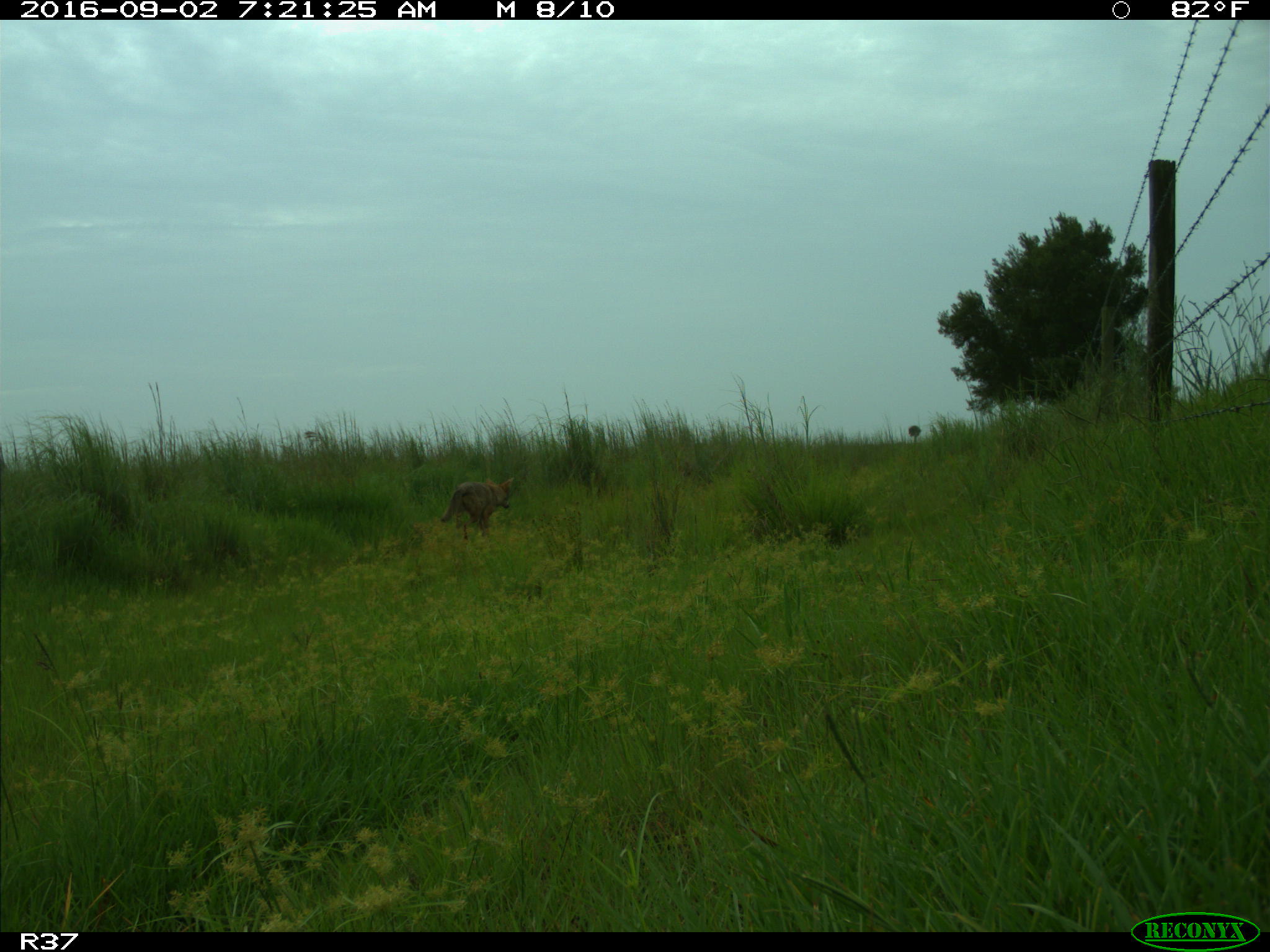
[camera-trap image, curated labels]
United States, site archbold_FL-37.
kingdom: Animalia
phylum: Chordata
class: Mammalia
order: Carnivora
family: Canidae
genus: Canis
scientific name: Canis latrans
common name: coyote